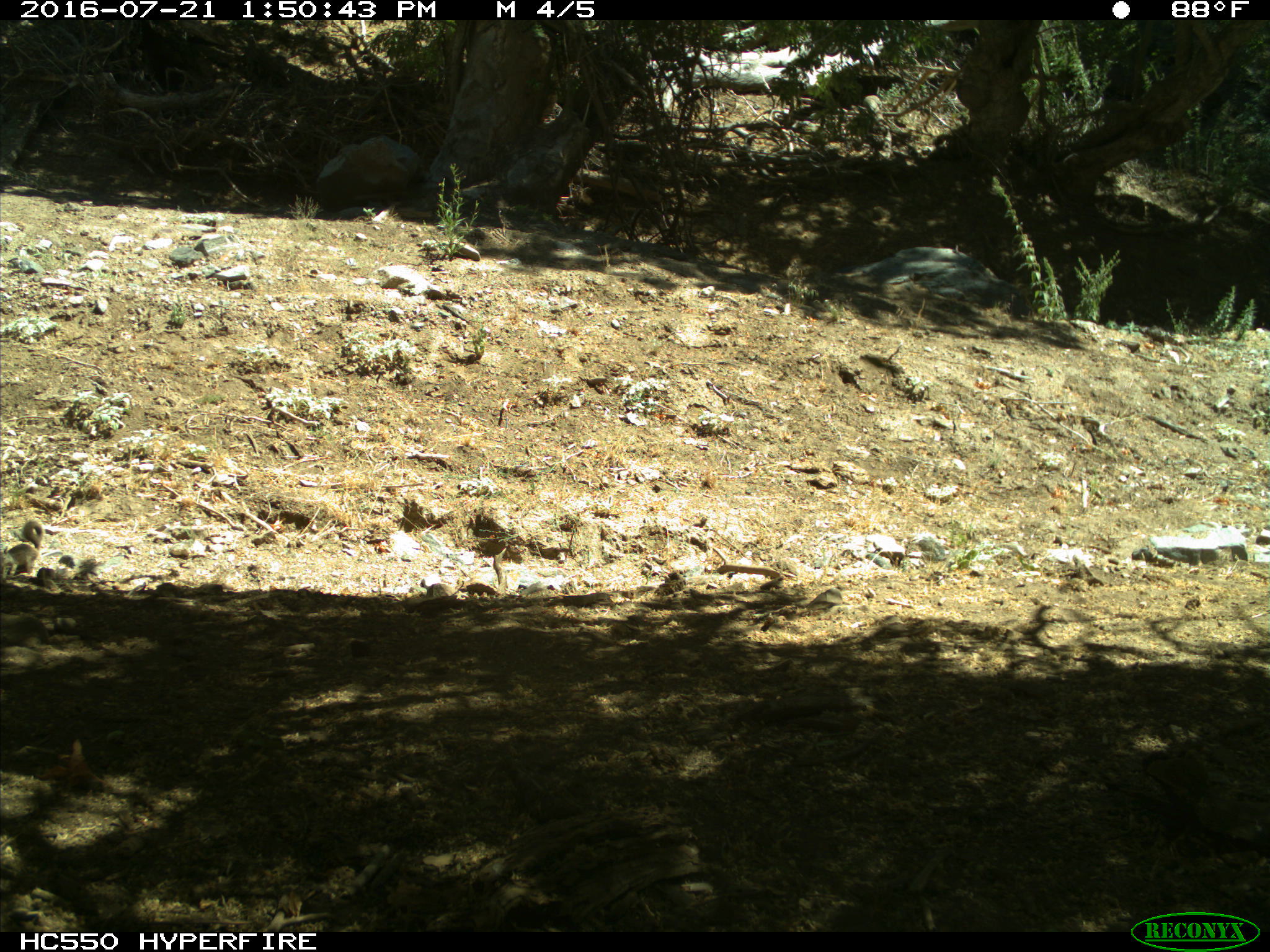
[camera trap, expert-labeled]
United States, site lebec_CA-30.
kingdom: Animalia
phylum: Chordata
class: Mammalia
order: Rodentia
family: Sciuridae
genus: Otospermophilus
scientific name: Otospermophilus beecheyi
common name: california ground squirrel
Otospermophilus beecheyi (california ground squirrel).